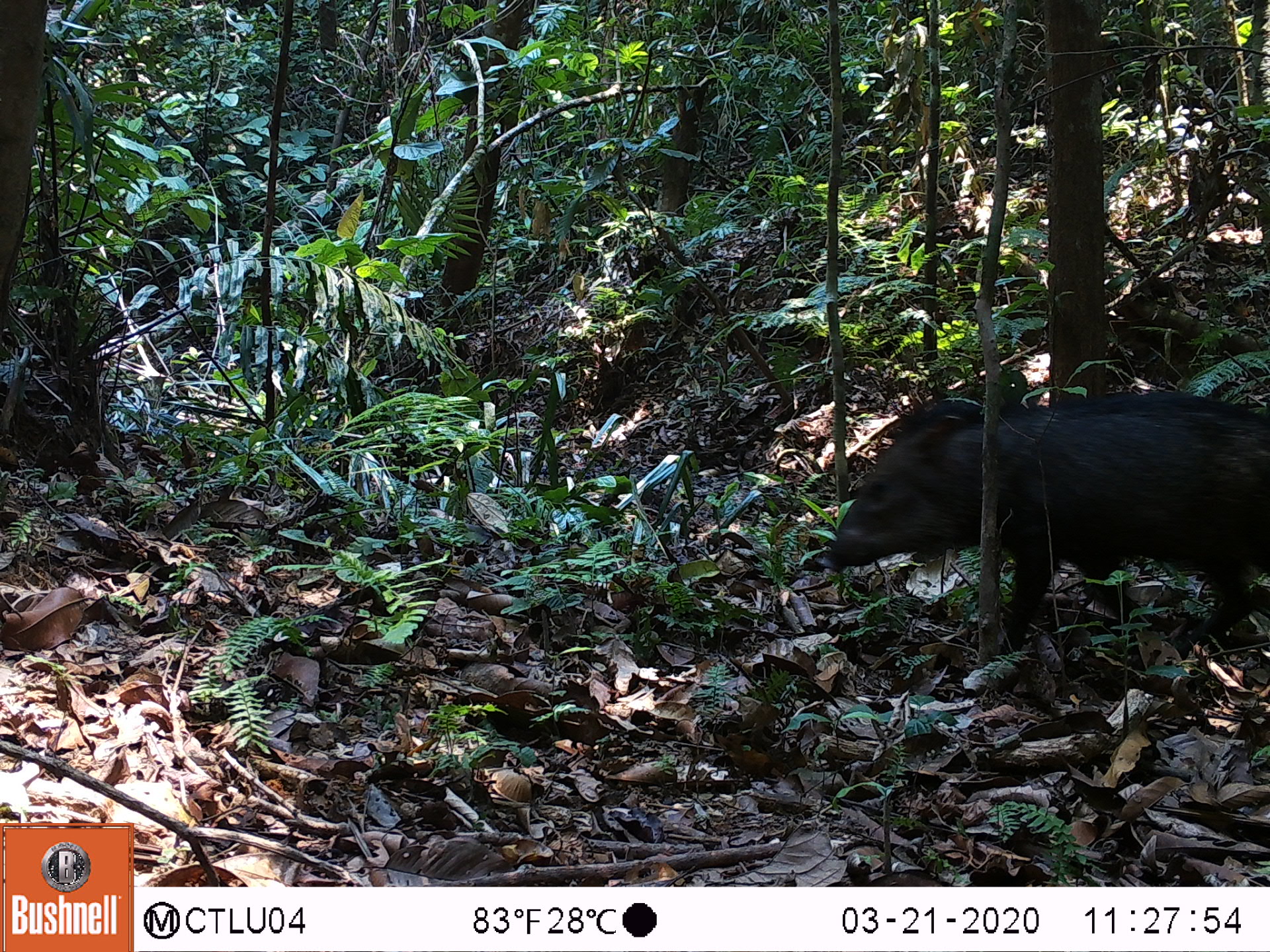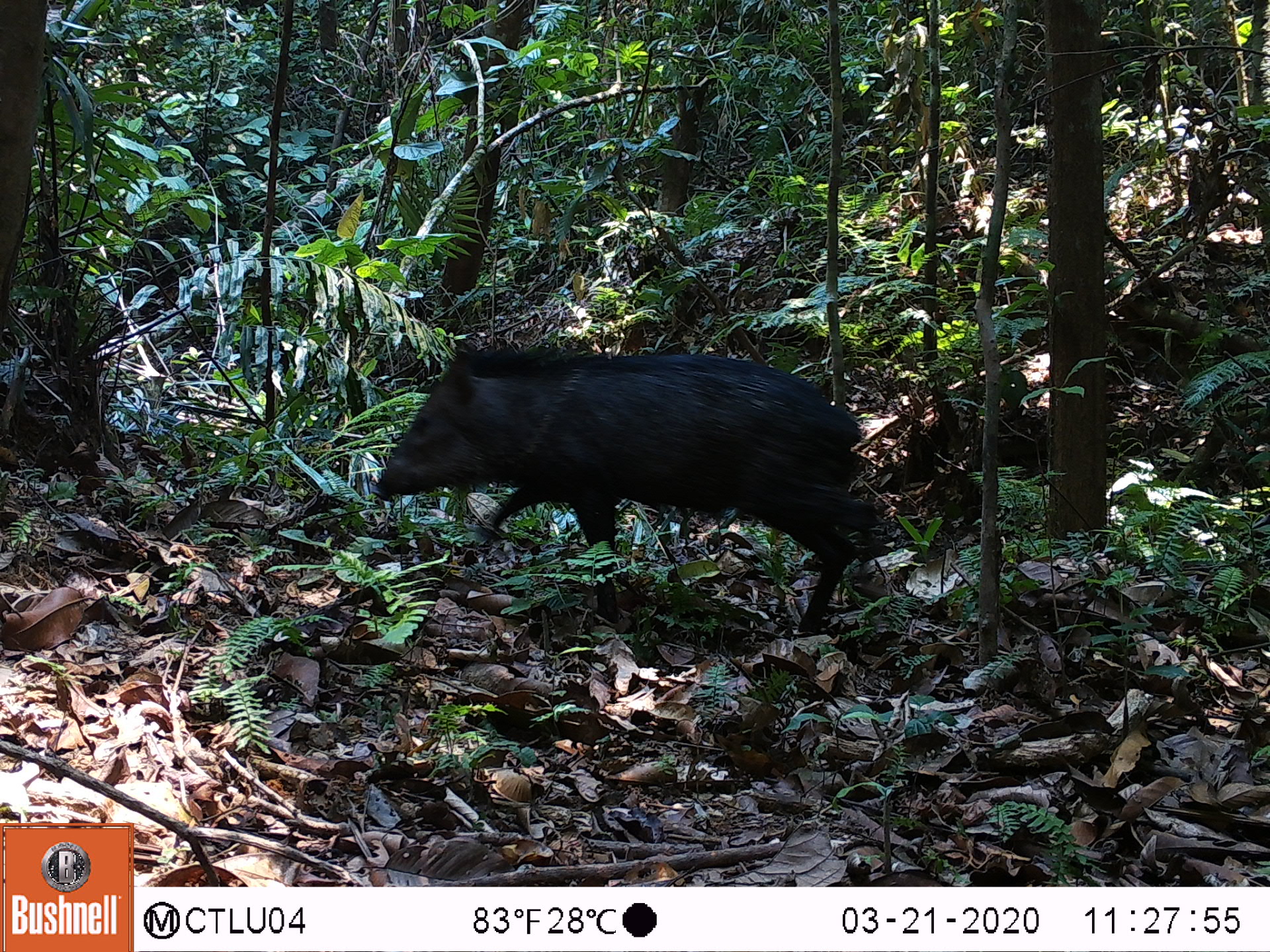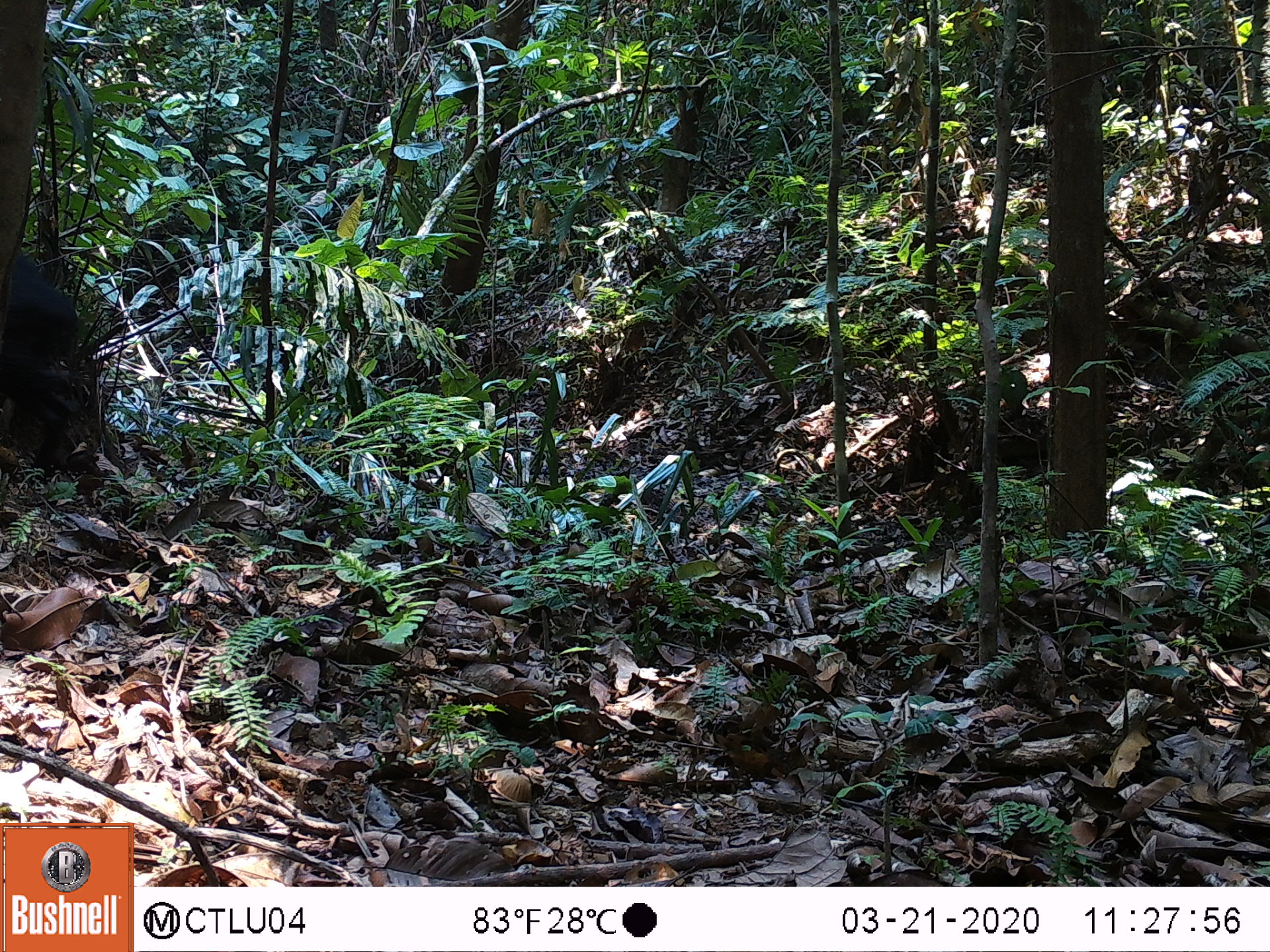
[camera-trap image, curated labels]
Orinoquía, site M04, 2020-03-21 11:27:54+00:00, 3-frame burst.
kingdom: Animalia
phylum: Chordata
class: Mammalia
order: Artiodactyla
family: Tayassuidae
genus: Pecari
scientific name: Pecari tajacu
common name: collared peccary